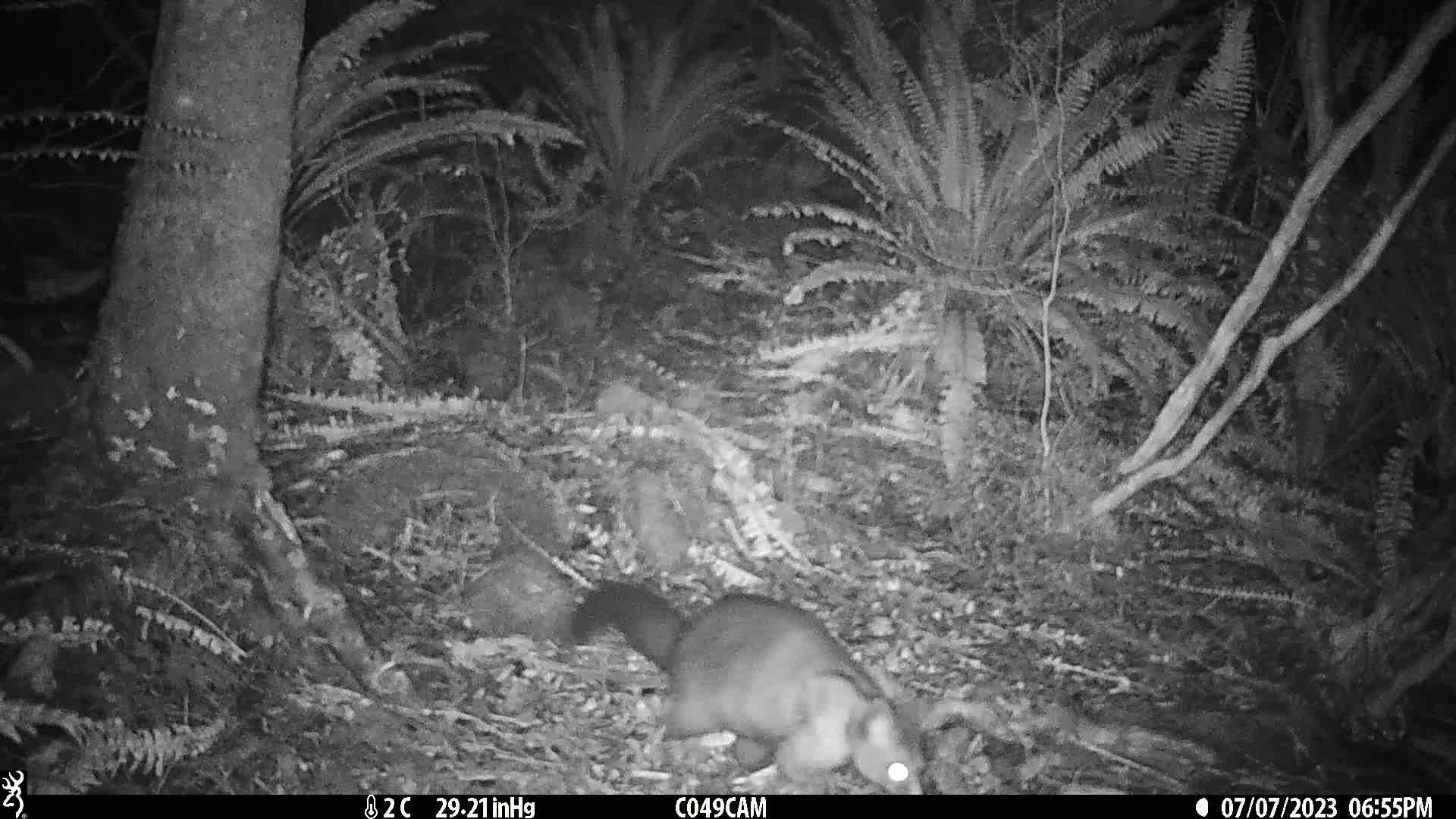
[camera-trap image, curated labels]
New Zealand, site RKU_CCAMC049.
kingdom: Animalia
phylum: Chordata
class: Mammalia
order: Diprotodontia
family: Phalangeridae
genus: Trichosurus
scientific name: Trichosurus vulpecula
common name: common brushtail possum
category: possum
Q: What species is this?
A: Possum (common brushtail possum) (Trichosurus vulpecula).